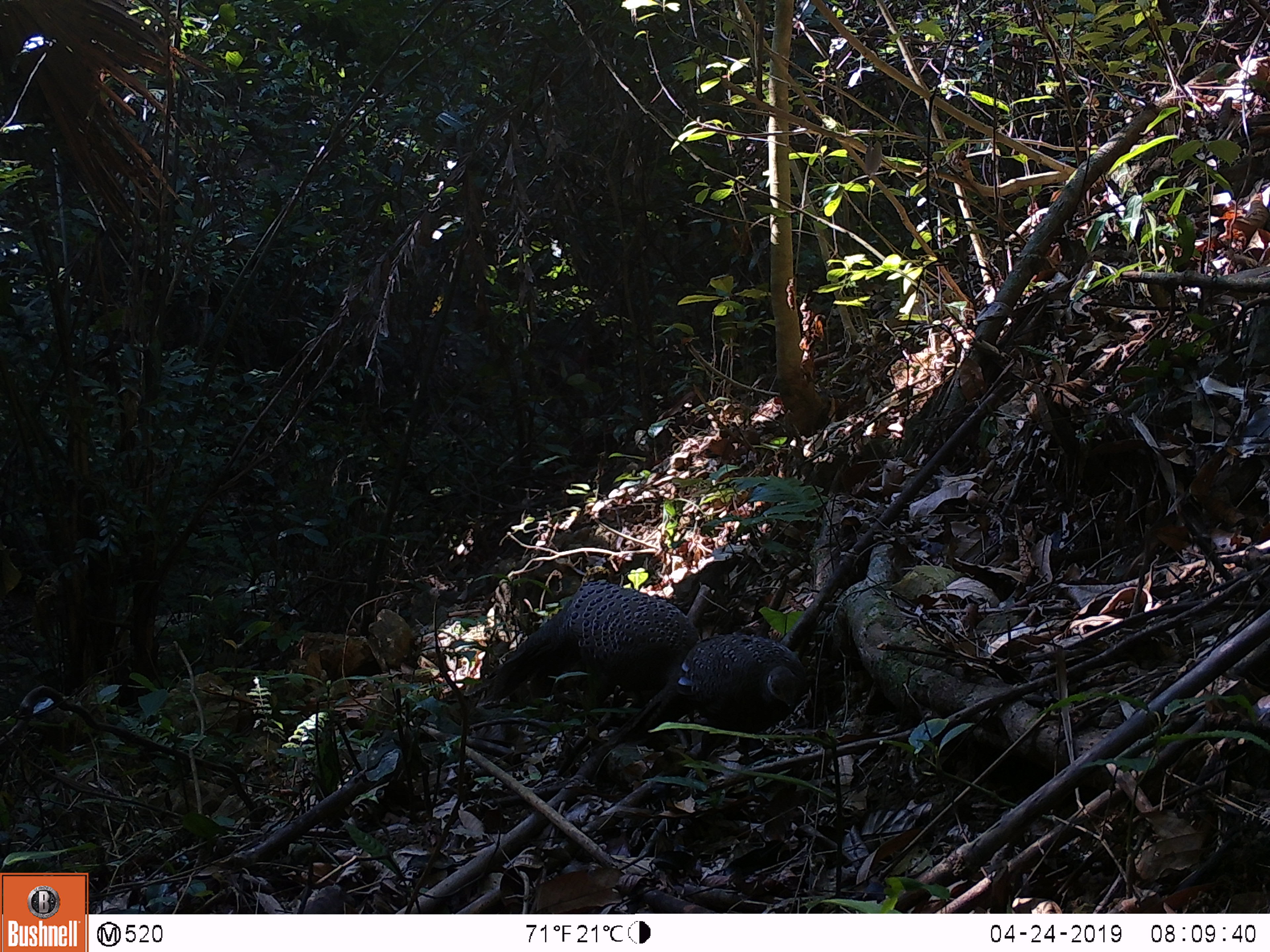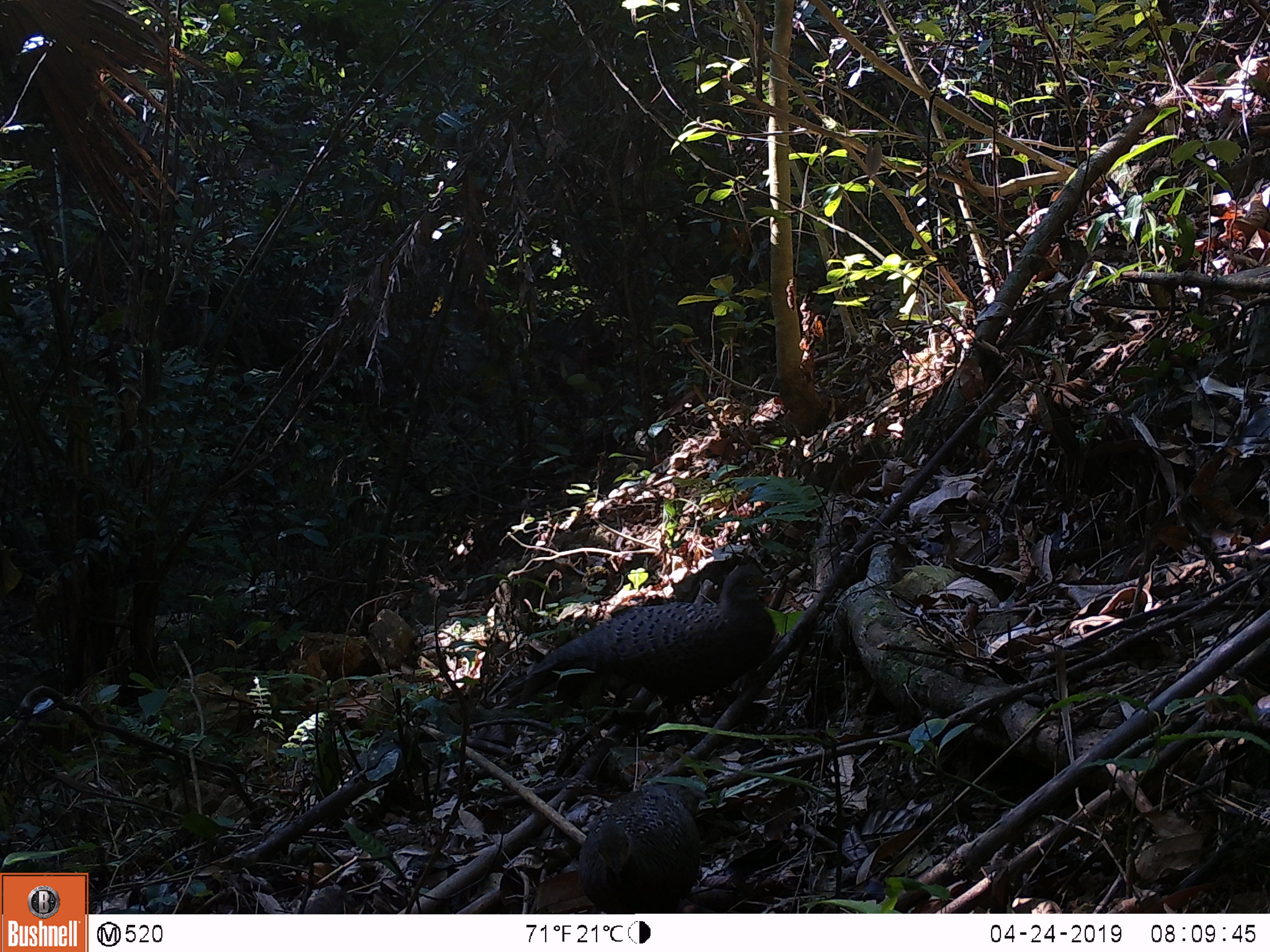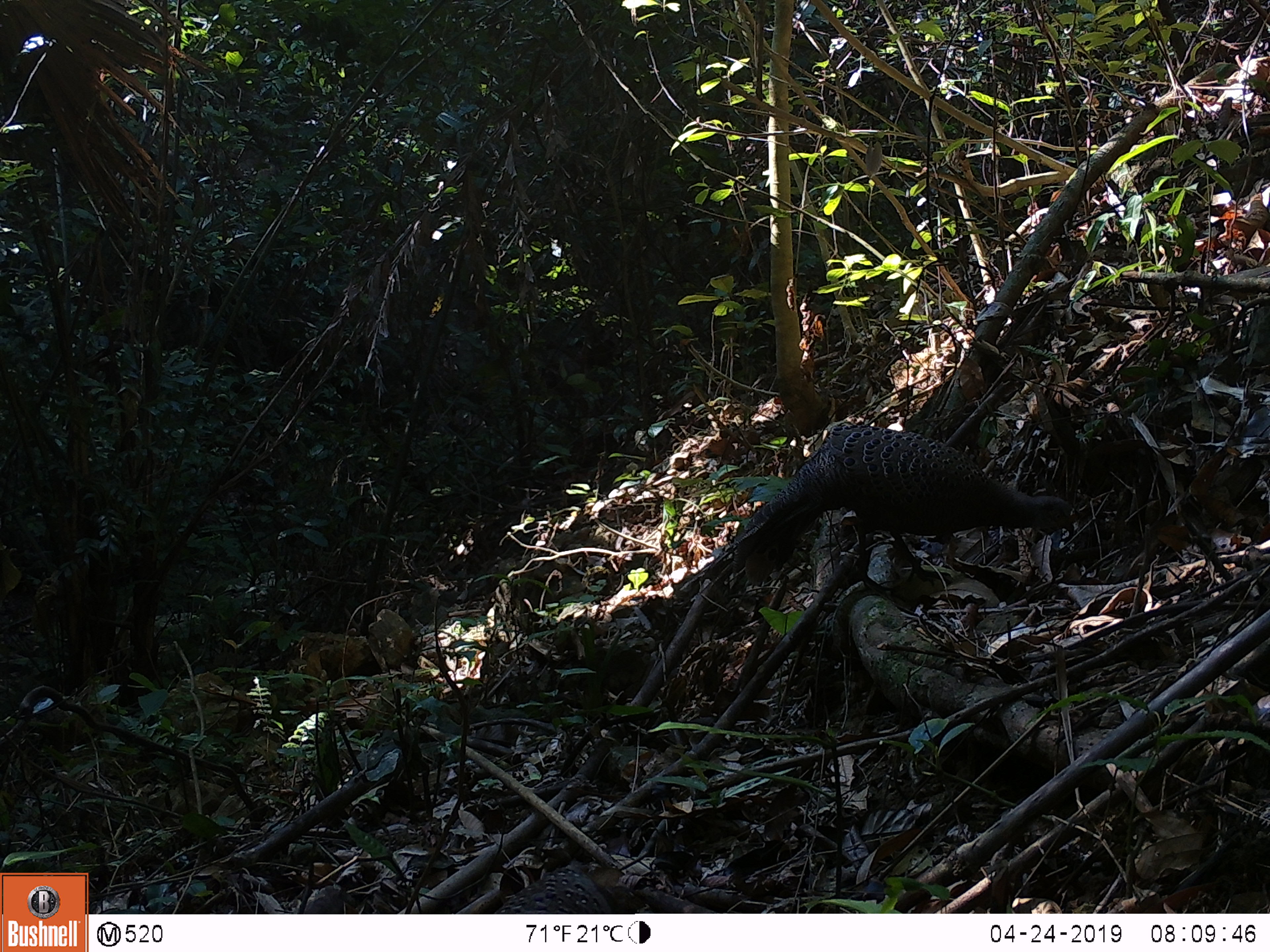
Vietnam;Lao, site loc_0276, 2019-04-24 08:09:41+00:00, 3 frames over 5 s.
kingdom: Animalia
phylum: Chordata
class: Aves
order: Galliformes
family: Phasianidae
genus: Polyplectron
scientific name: Polyplectron bicalcaratum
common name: gray peacock-pheasant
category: grey peacock pheasant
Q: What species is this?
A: Grey peacock pheasant (gray peacock-pheasant) (Polyplectron bicalcaratum).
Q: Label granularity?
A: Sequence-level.